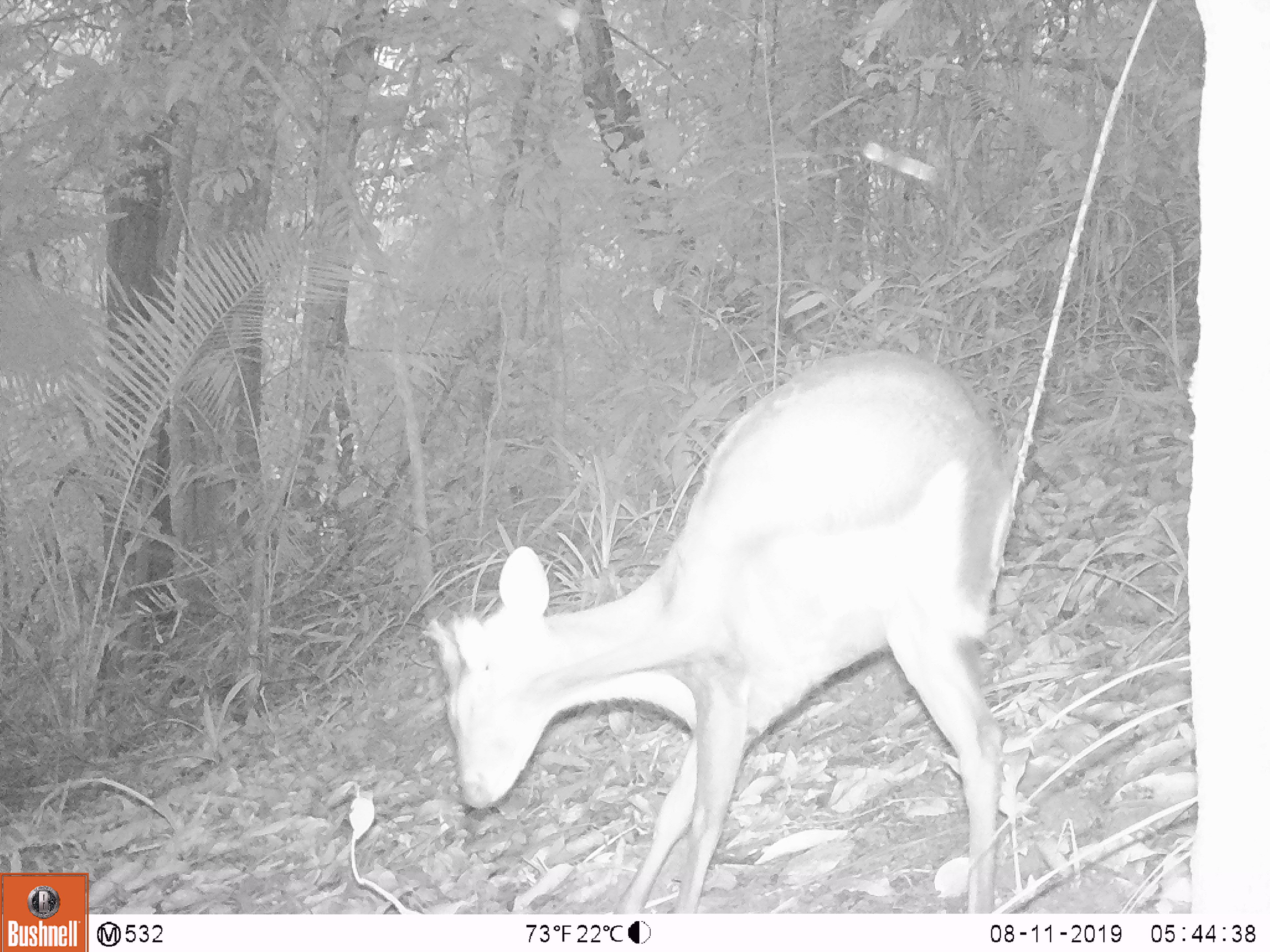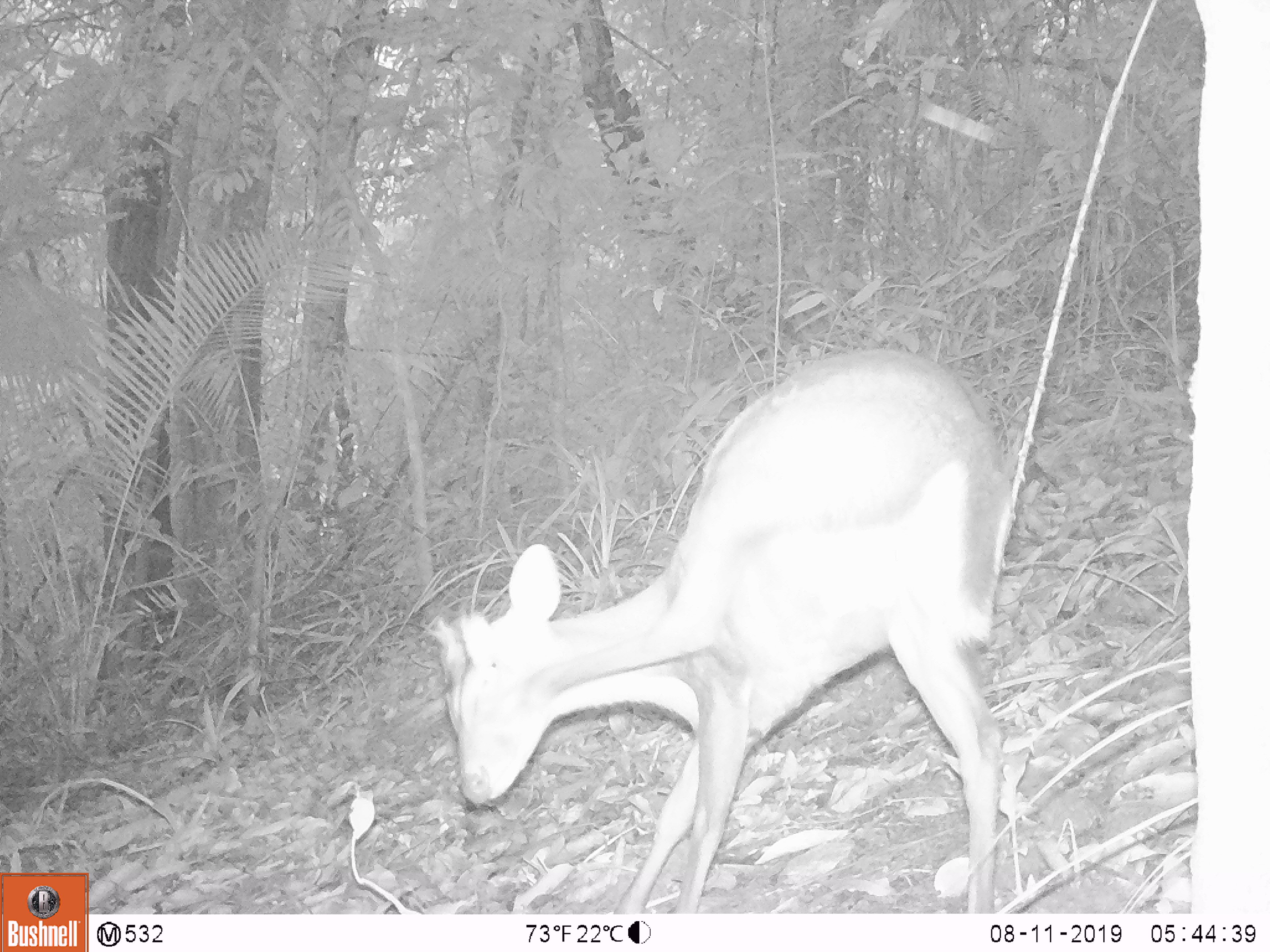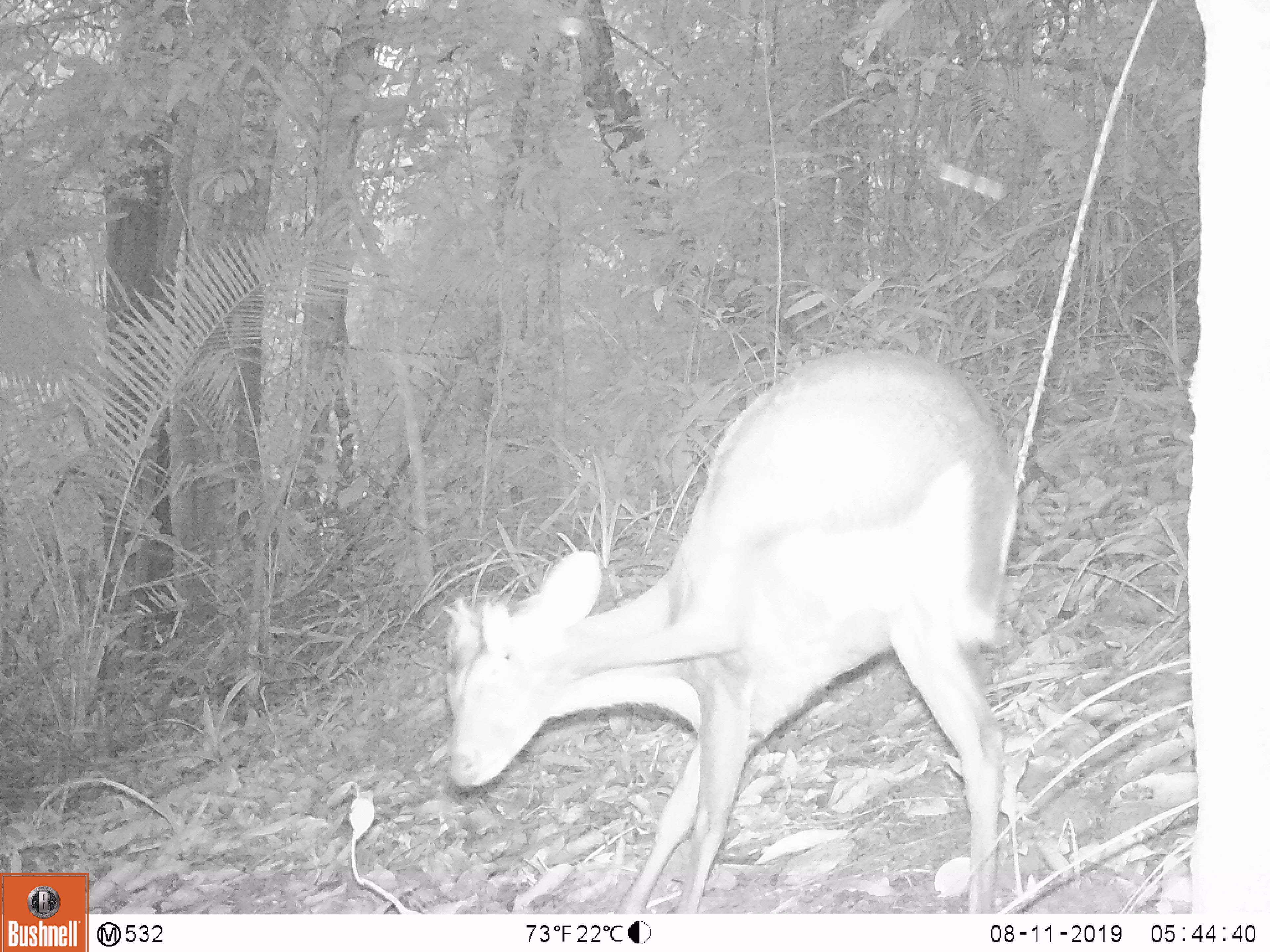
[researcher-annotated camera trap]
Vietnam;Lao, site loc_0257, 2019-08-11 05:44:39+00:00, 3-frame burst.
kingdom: Animalia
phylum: Chordata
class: Mammalia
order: Artiodactyla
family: Cervidae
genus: Muntiacus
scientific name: Muntiacus rooseveltorum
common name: roosevelt's muntjac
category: roosevelts muntjac group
Roosevelts muntjac group (roosevelt's muntjac) (Muntiacus rooseveltorum). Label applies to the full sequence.